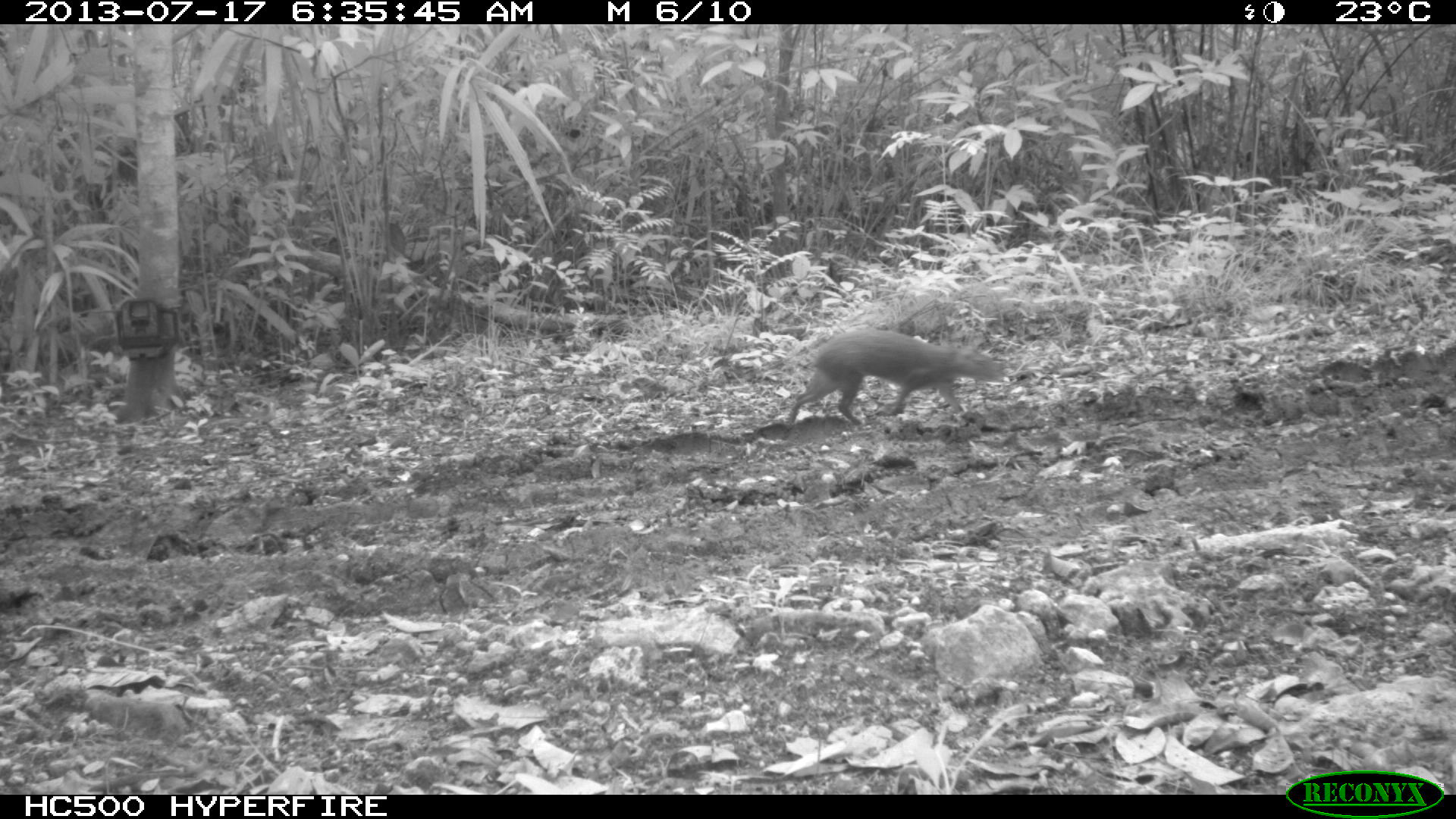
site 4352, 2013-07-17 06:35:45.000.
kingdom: Animalia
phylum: Chordata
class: Mammalia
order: Rodentia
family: Dasyproctidae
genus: Dasyprocta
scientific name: Dasyprocta punctata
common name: central american agouti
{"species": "Dasyprocta punctata (central american agouti)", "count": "1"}